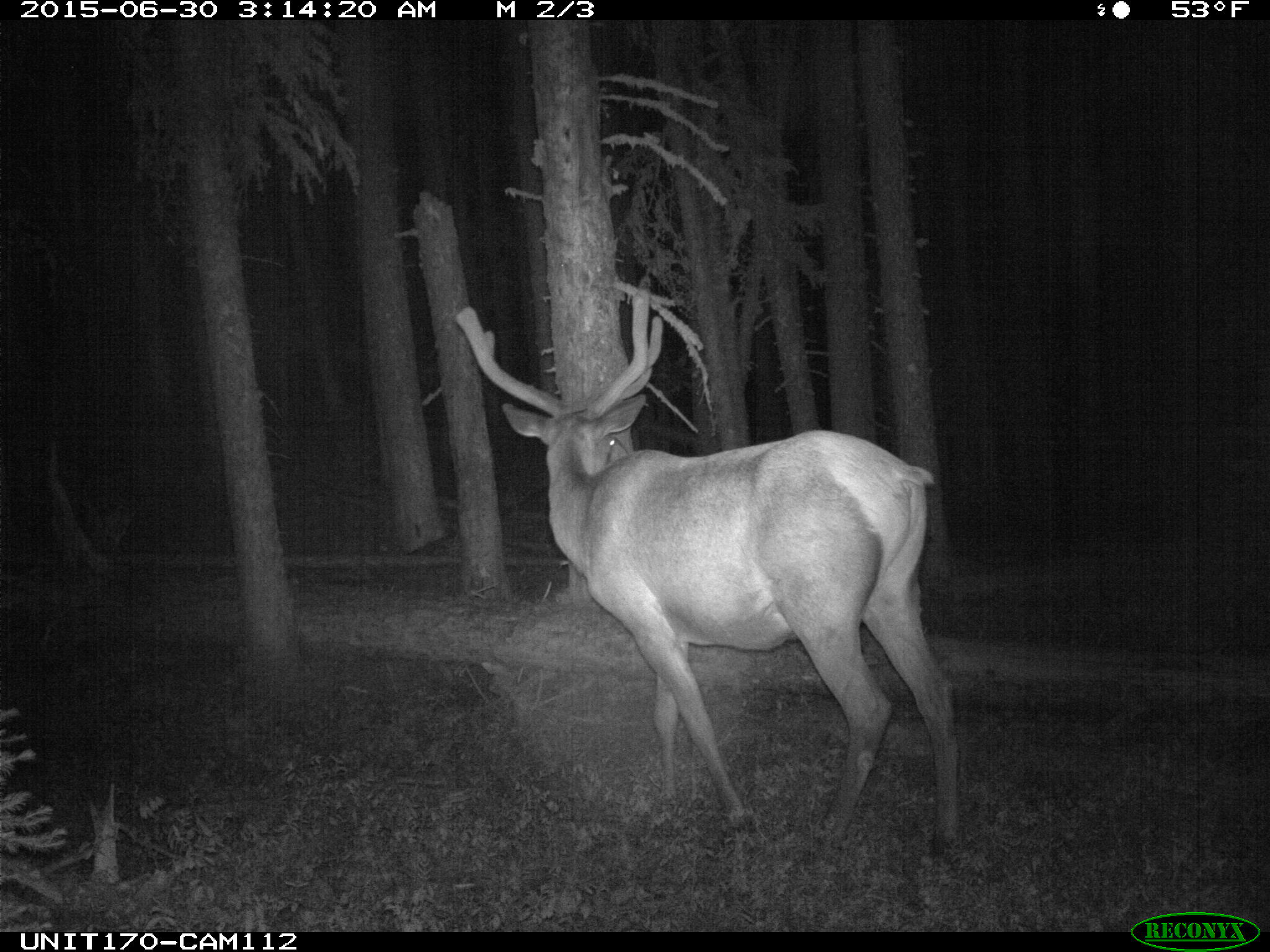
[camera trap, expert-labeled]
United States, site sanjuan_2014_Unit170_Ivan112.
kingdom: Animalia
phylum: Chordata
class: Mammalia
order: Artiodactyla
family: Cervidae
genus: Cervus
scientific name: Cervus elaphus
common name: red deer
Cervus elaphus (red deer).